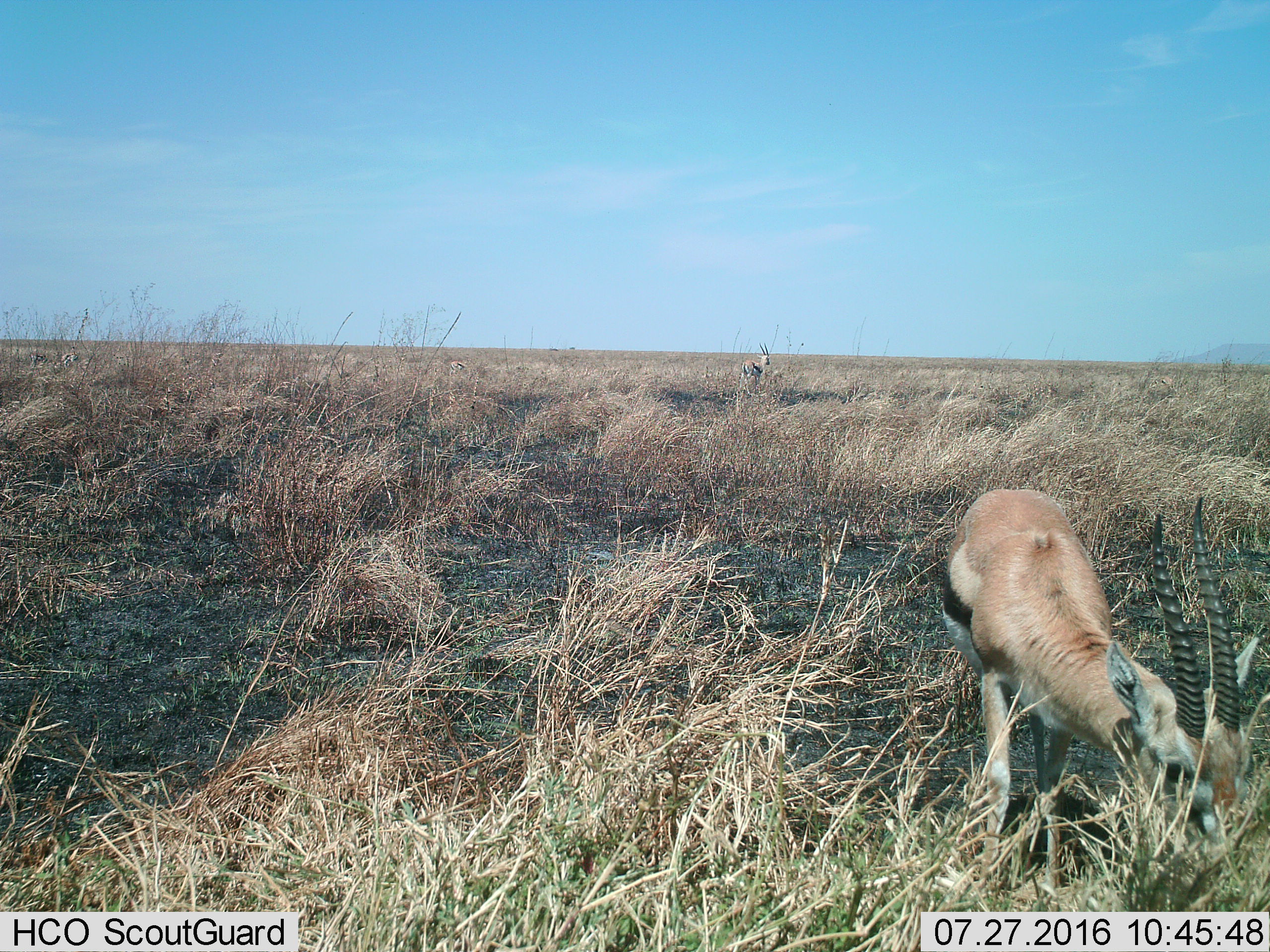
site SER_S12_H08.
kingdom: Animalia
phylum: Chordata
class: Mammalia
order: Artiodactyla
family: Bovidae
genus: Eudorcas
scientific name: Eudorcas thomsonii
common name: thomson's gazelle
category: gazellethomsons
Gazellethomsons (thomson's gazelle) (Eudorcas thomsonii), count 2. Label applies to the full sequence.